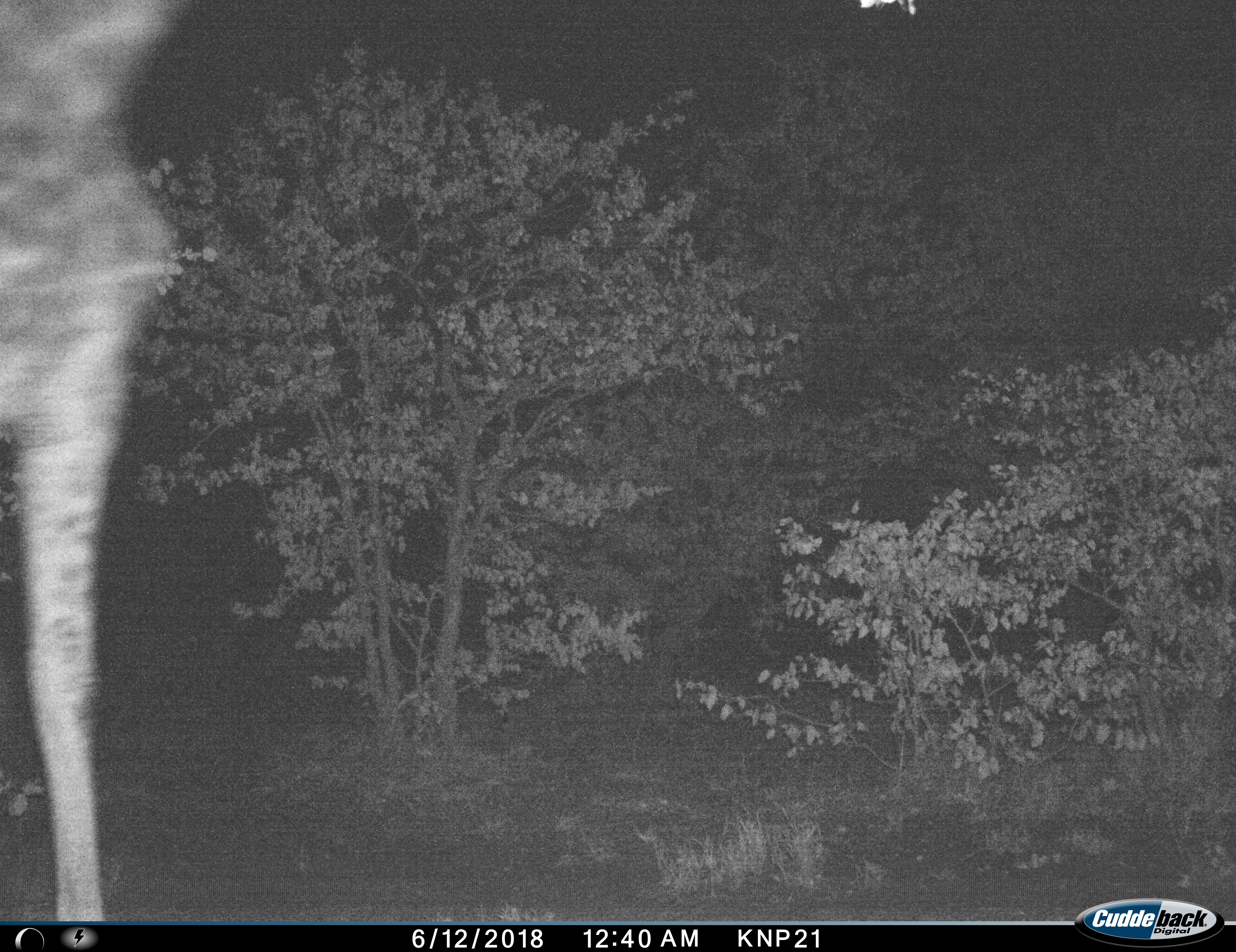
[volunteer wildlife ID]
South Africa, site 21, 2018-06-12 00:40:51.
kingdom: Animalia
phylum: Chordata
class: Mammalia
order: Artiodactyla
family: Giraffidae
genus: Giraffa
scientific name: Giraffa camelopardalis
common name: giraffe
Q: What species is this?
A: Giraffe (Giraffa camelopardalis).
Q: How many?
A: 1.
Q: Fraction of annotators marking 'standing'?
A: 60%.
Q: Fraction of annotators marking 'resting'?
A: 0%.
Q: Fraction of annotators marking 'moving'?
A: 40%.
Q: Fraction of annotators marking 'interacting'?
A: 0%.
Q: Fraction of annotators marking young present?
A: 0%.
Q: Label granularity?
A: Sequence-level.